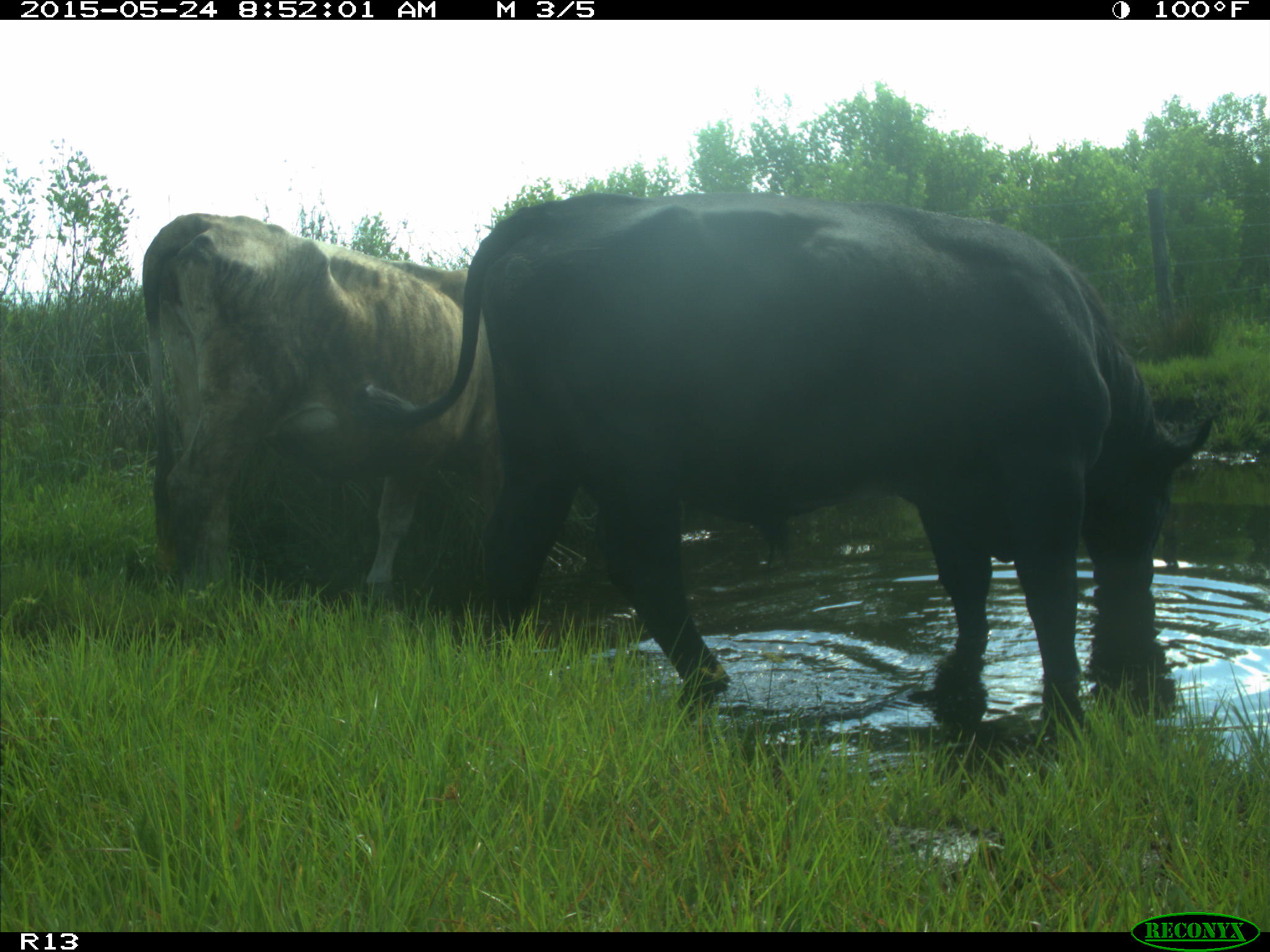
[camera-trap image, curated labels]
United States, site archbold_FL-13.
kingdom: Animalia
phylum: Chordata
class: Mammalia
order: Artiodactyla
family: Bovidae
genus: Bos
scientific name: Bos taurus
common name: domestic cow